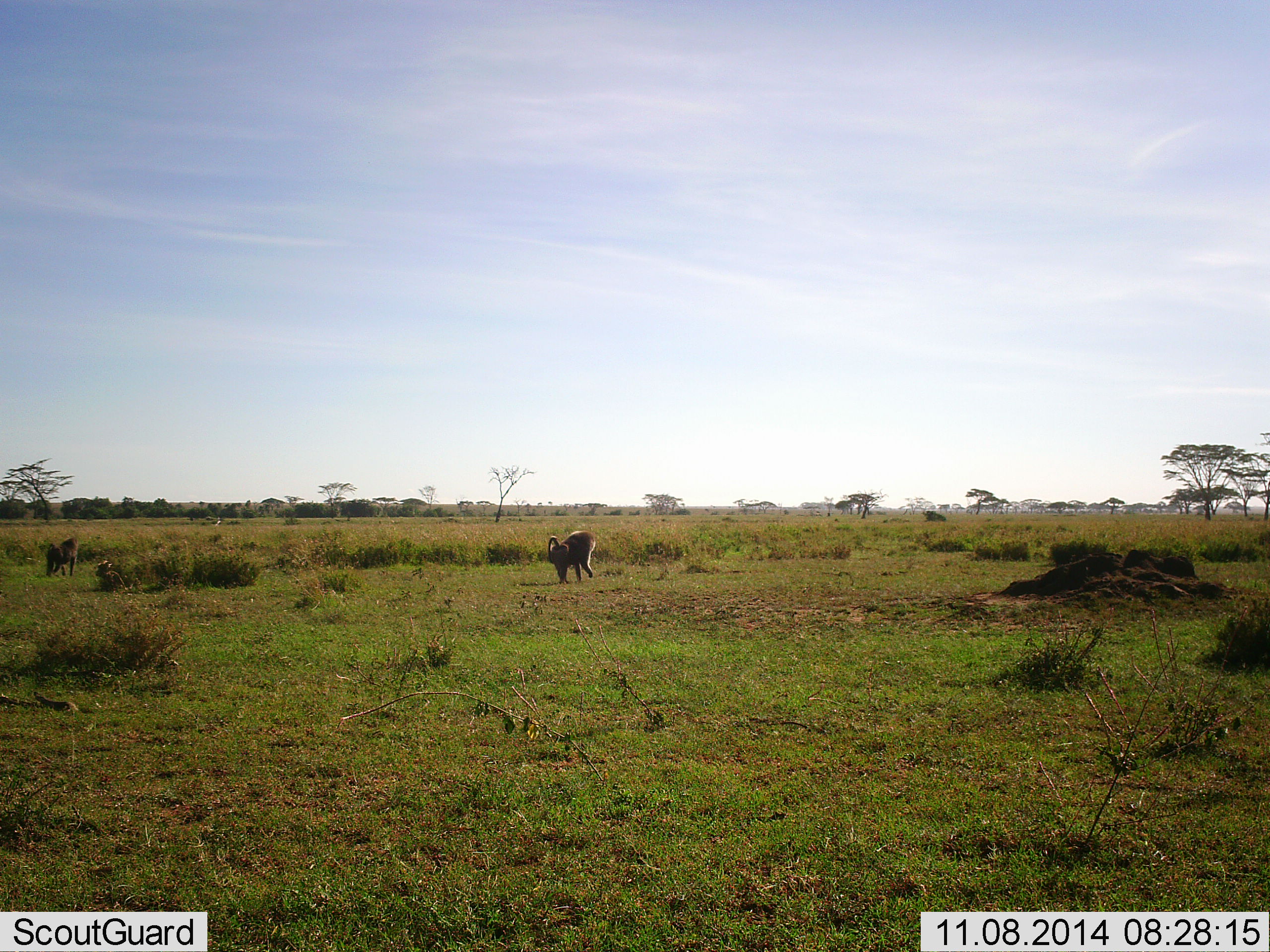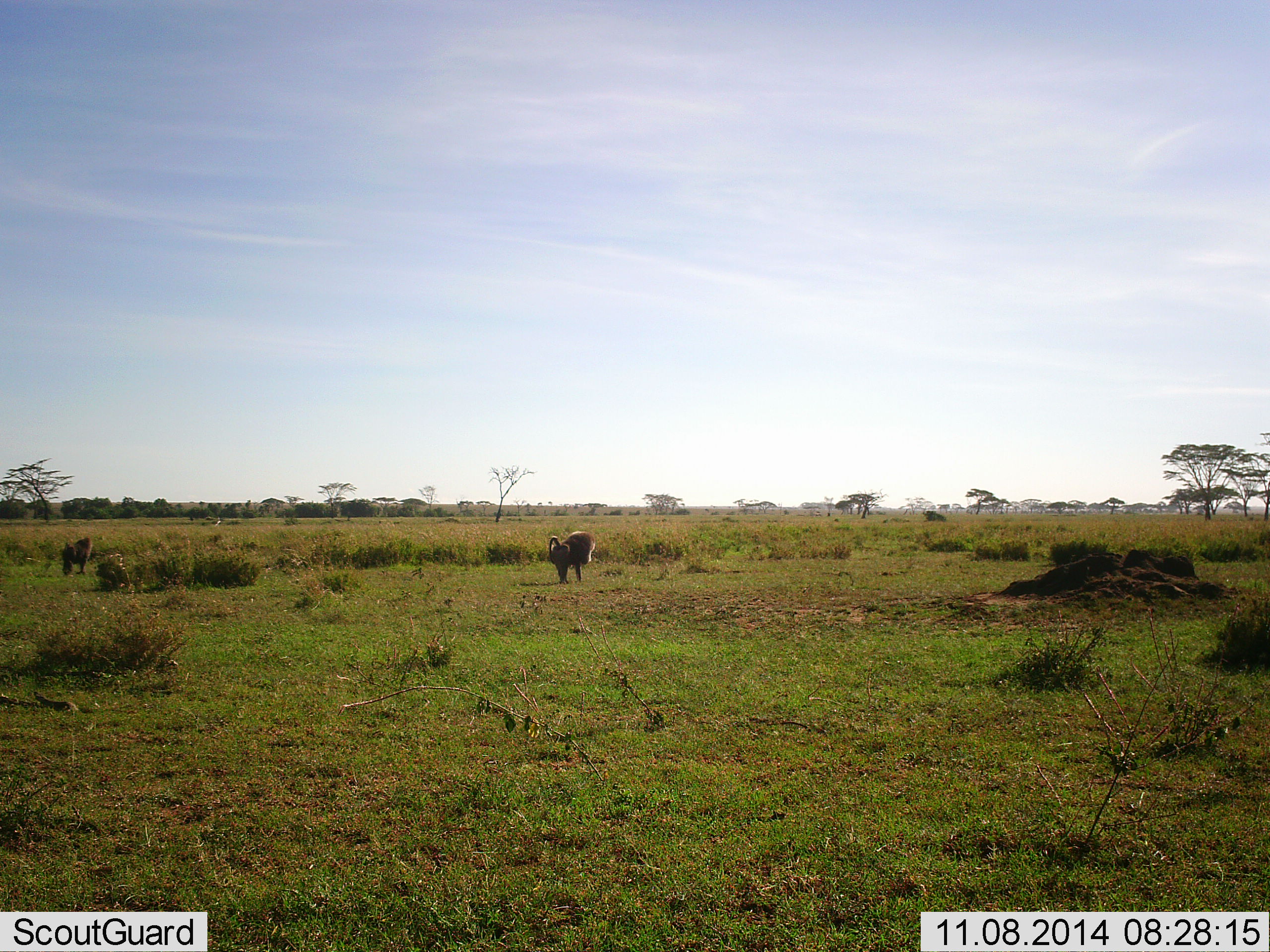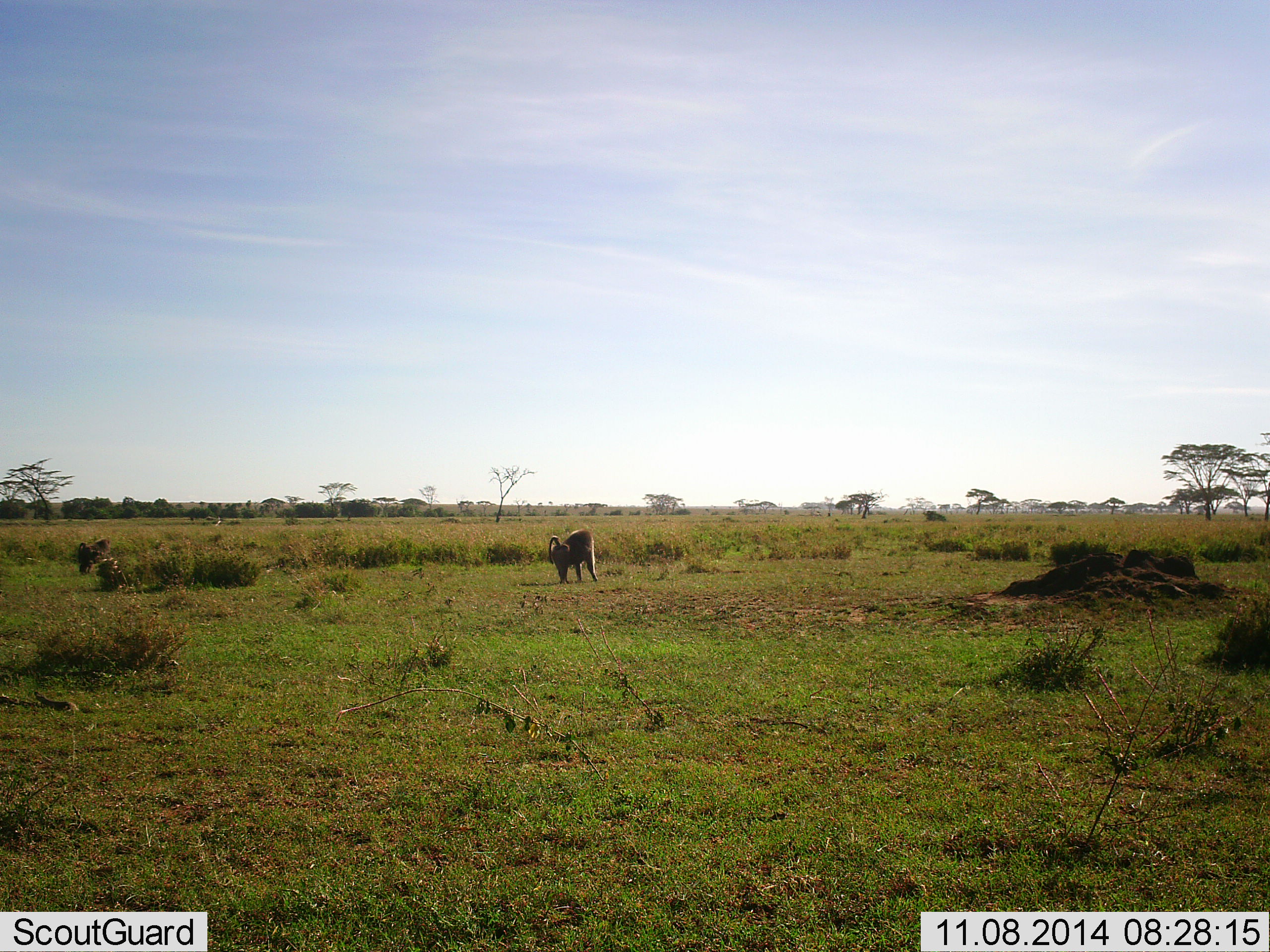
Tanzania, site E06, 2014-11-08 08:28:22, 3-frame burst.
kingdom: Animalia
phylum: Chordata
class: Mammalia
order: Primates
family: Cercopithecidae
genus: Papio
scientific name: Papio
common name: baboon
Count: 2.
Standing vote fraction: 10%.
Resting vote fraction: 10%.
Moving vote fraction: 90%.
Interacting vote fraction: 0%.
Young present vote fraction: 0%.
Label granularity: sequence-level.